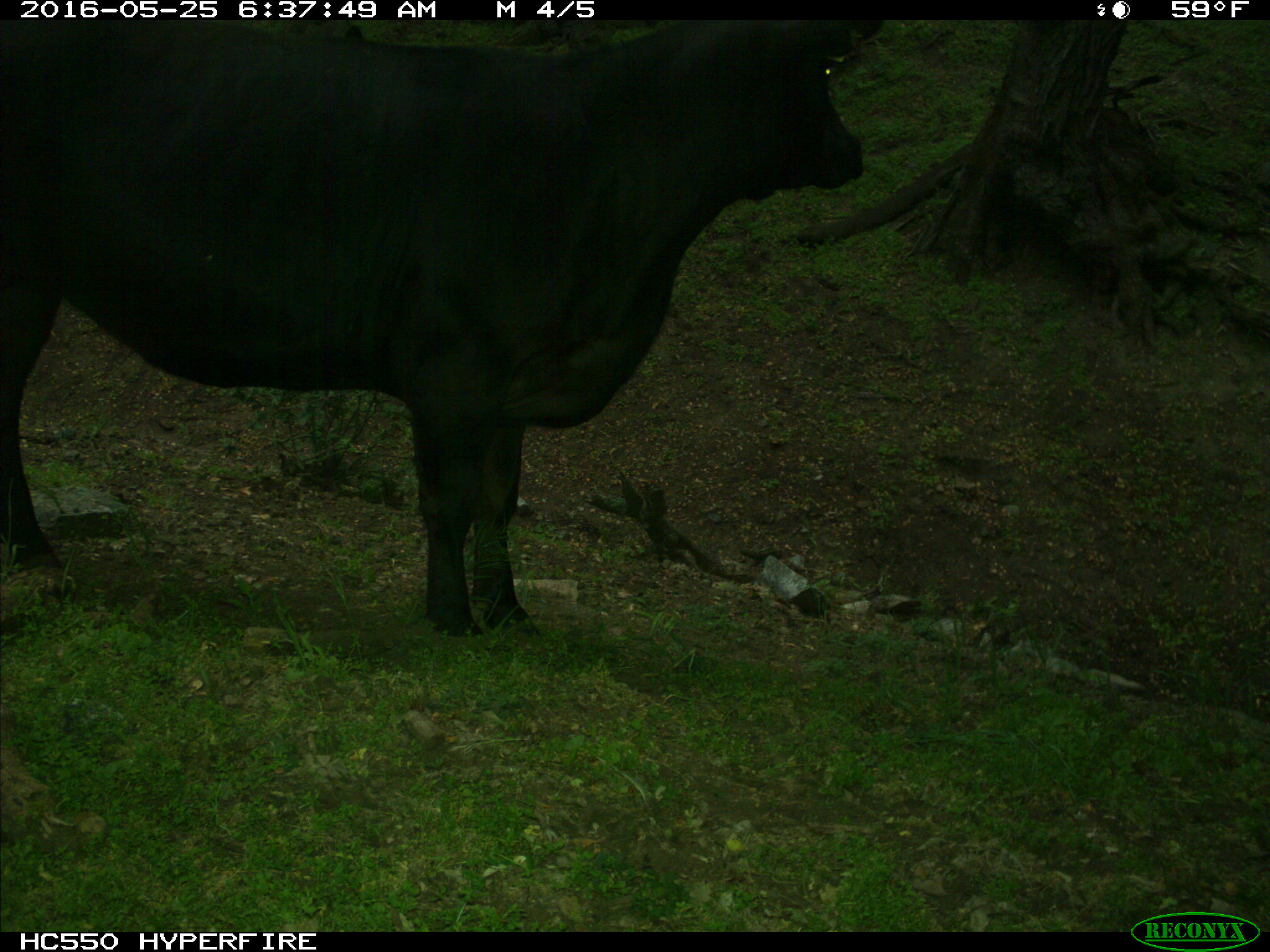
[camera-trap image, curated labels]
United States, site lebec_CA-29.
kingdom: Animalia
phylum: Chordata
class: Mammalia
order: Artiodactyla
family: Bovidae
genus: Bos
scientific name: Bos taurus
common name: domestic cow